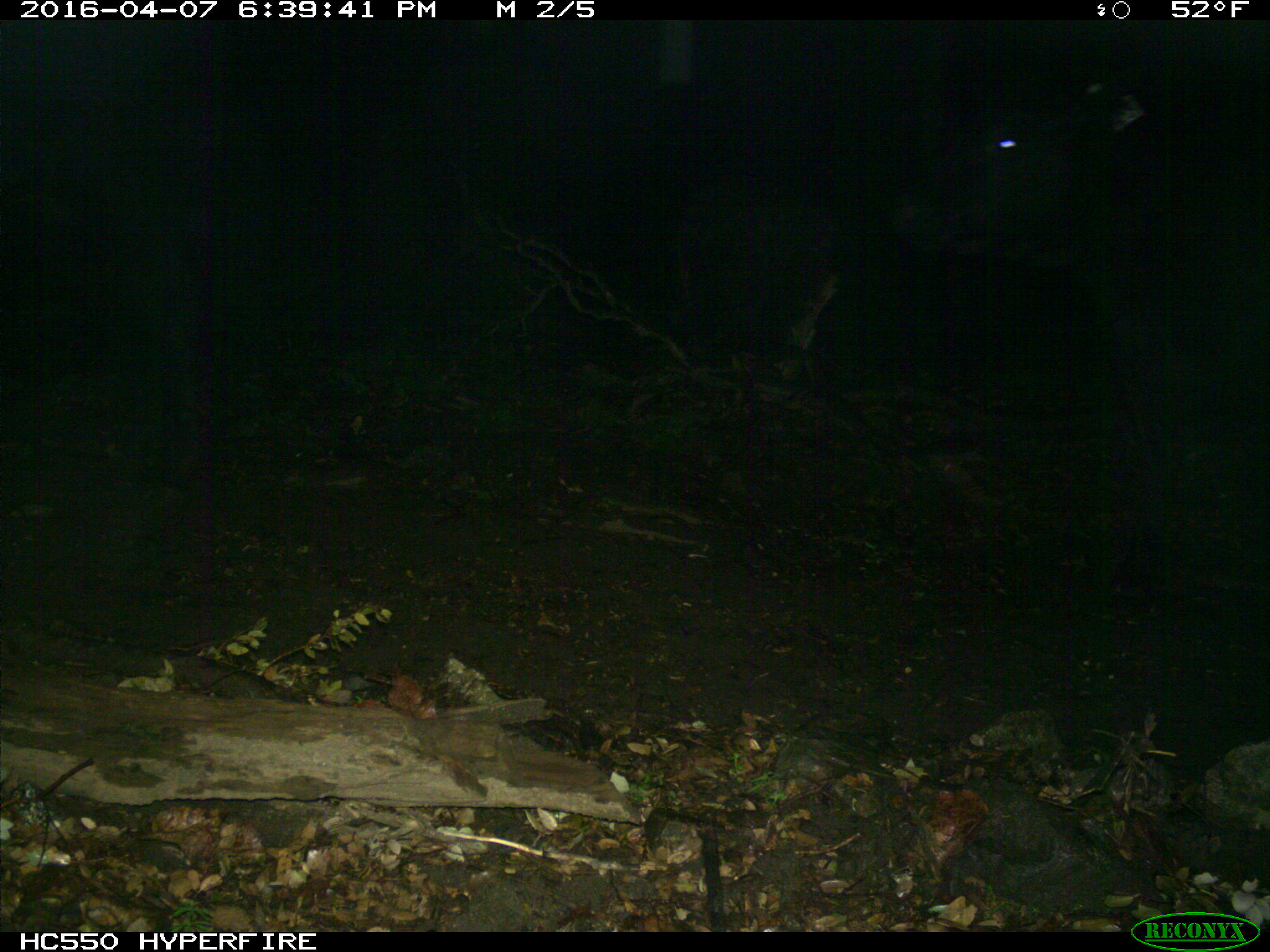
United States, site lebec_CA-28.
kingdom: Animalia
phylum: Chordata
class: Mammalia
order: Artiodactyla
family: Bovidae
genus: Bos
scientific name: Bos taurus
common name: domestic cow